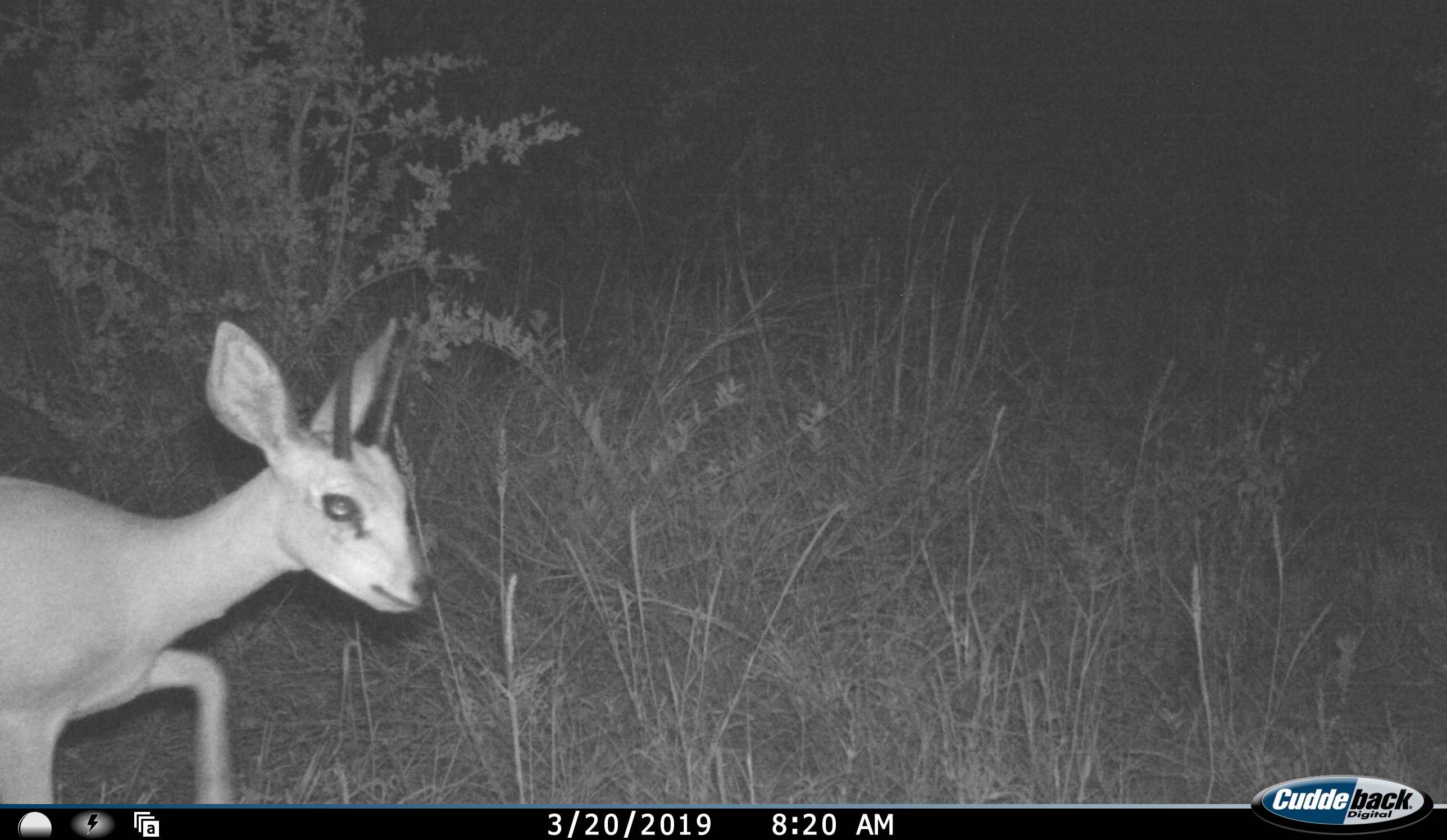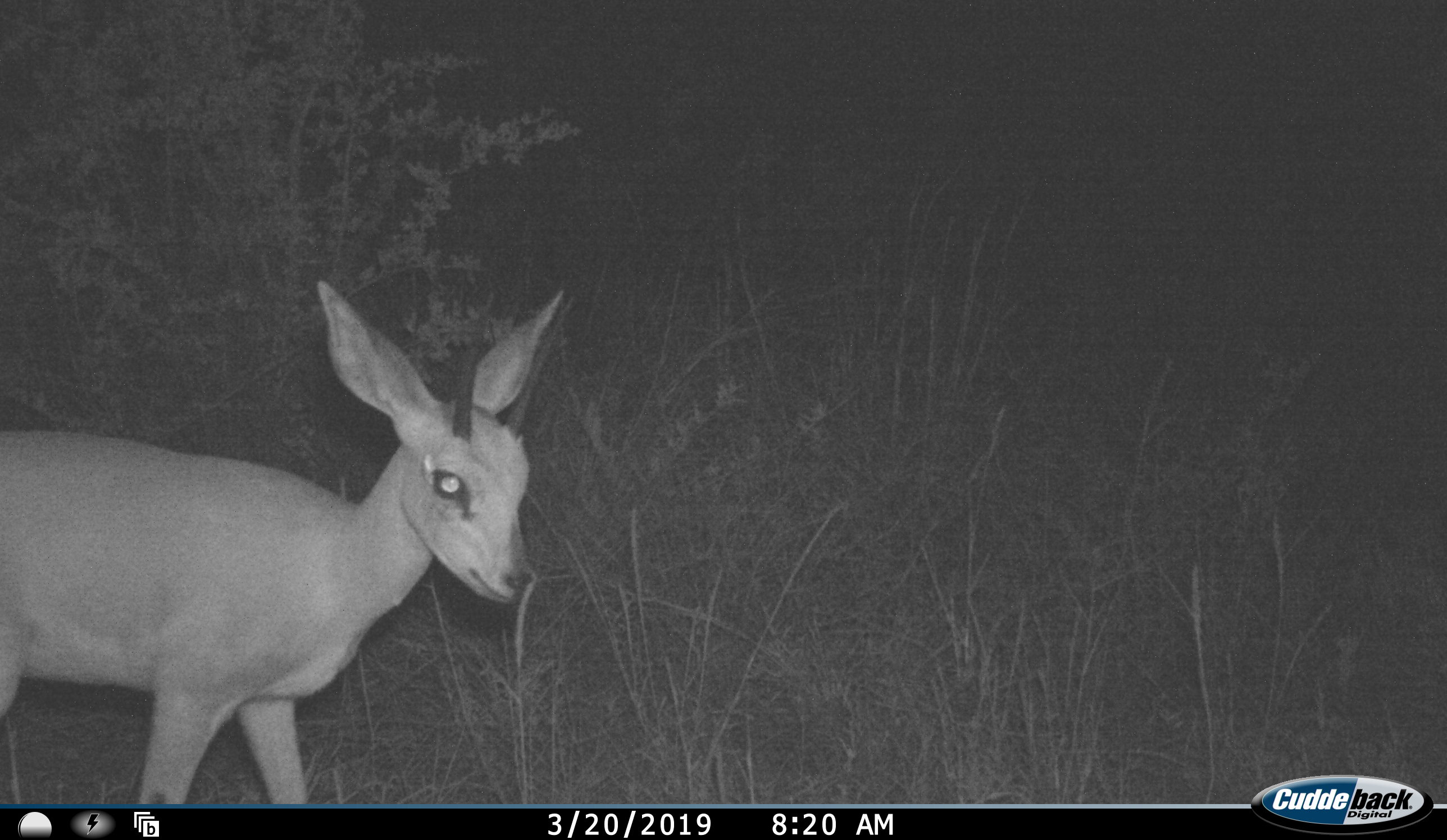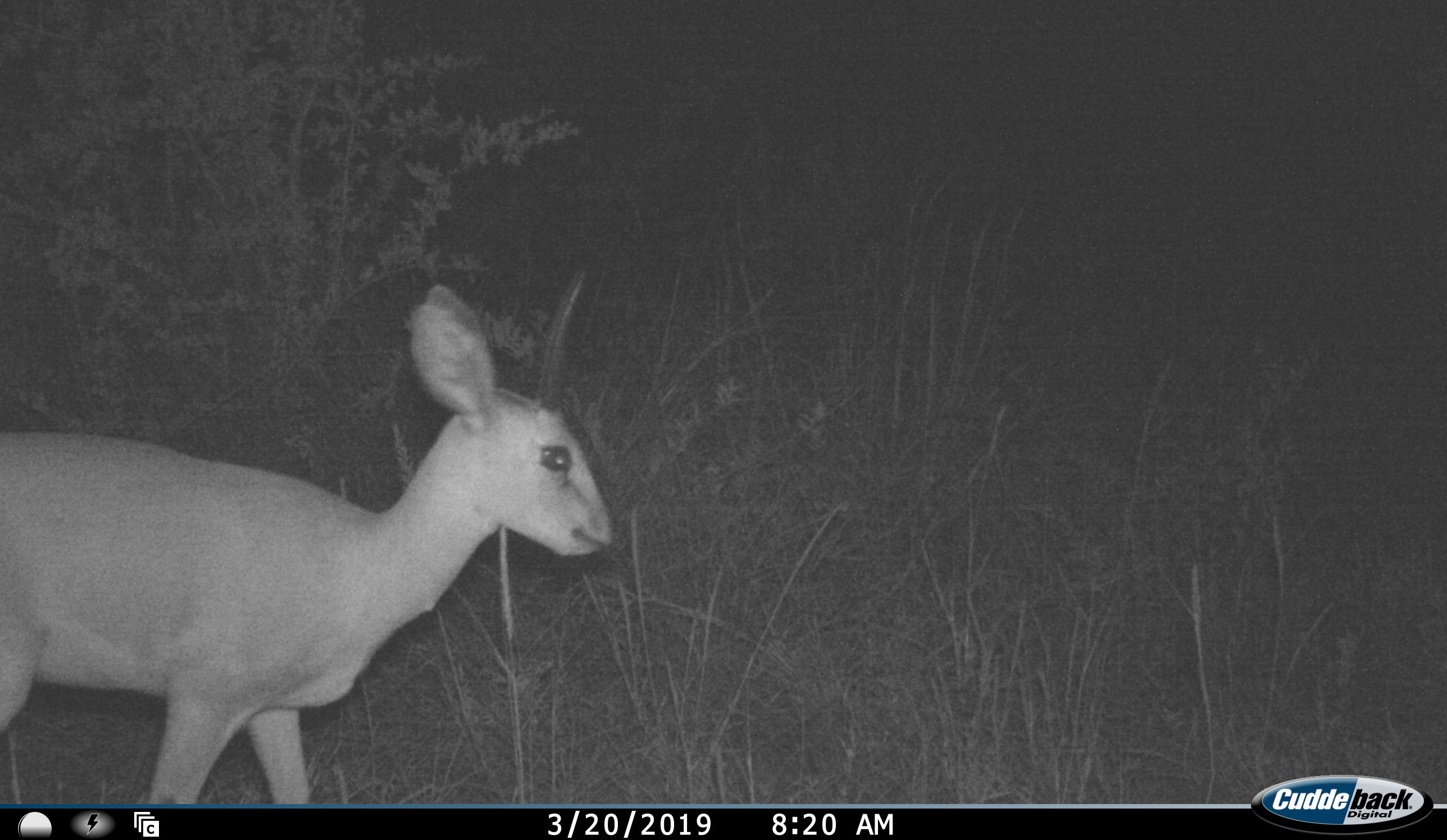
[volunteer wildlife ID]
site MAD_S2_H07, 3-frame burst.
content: unidentified animal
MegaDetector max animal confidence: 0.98